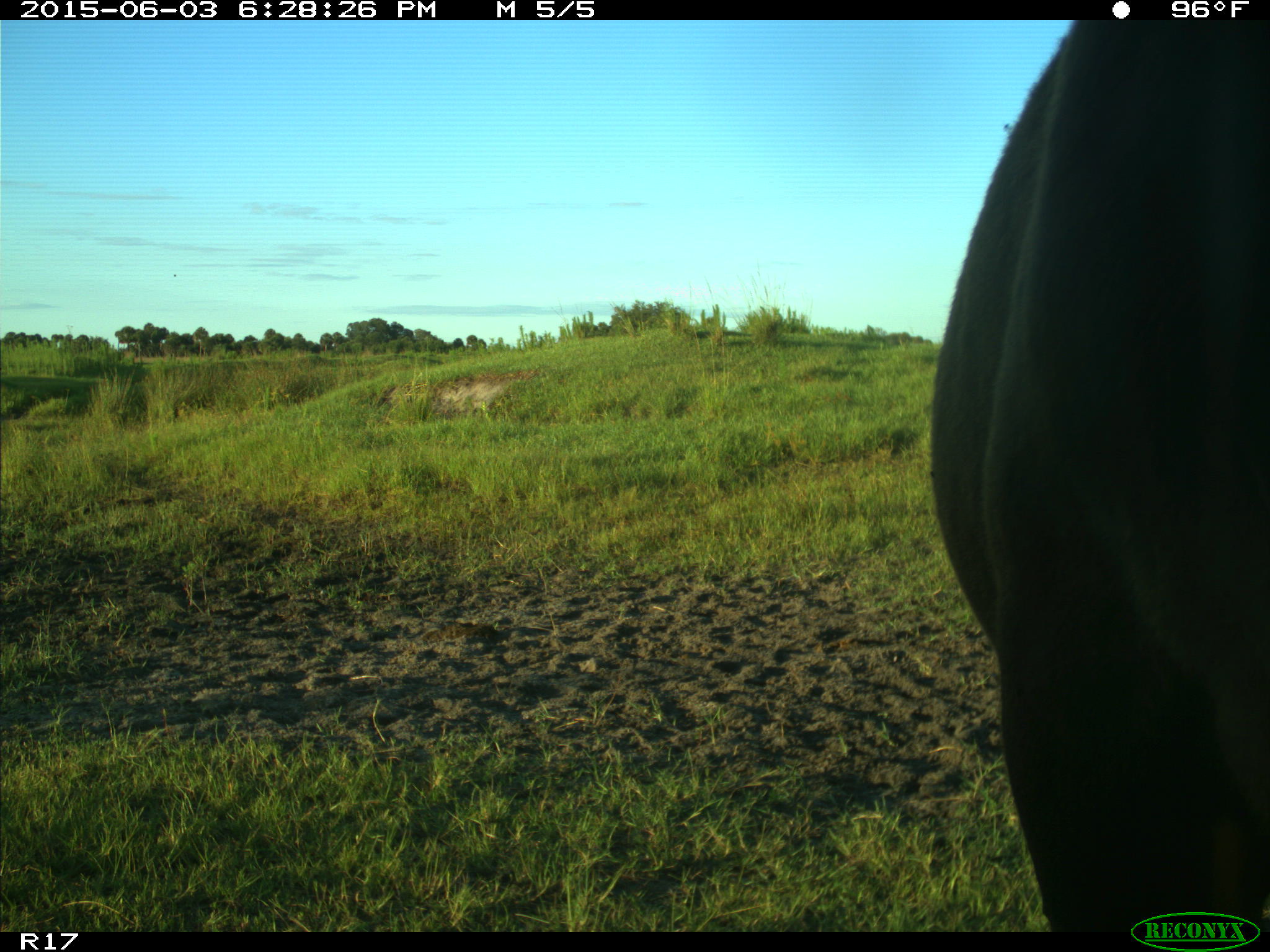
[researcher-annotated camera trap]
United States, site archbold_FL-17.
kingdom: Animalia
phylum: Chordata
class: Mammalia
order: Artiodactyla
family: Bovidae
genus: Bos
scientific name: Bos taurus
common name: domestic cow